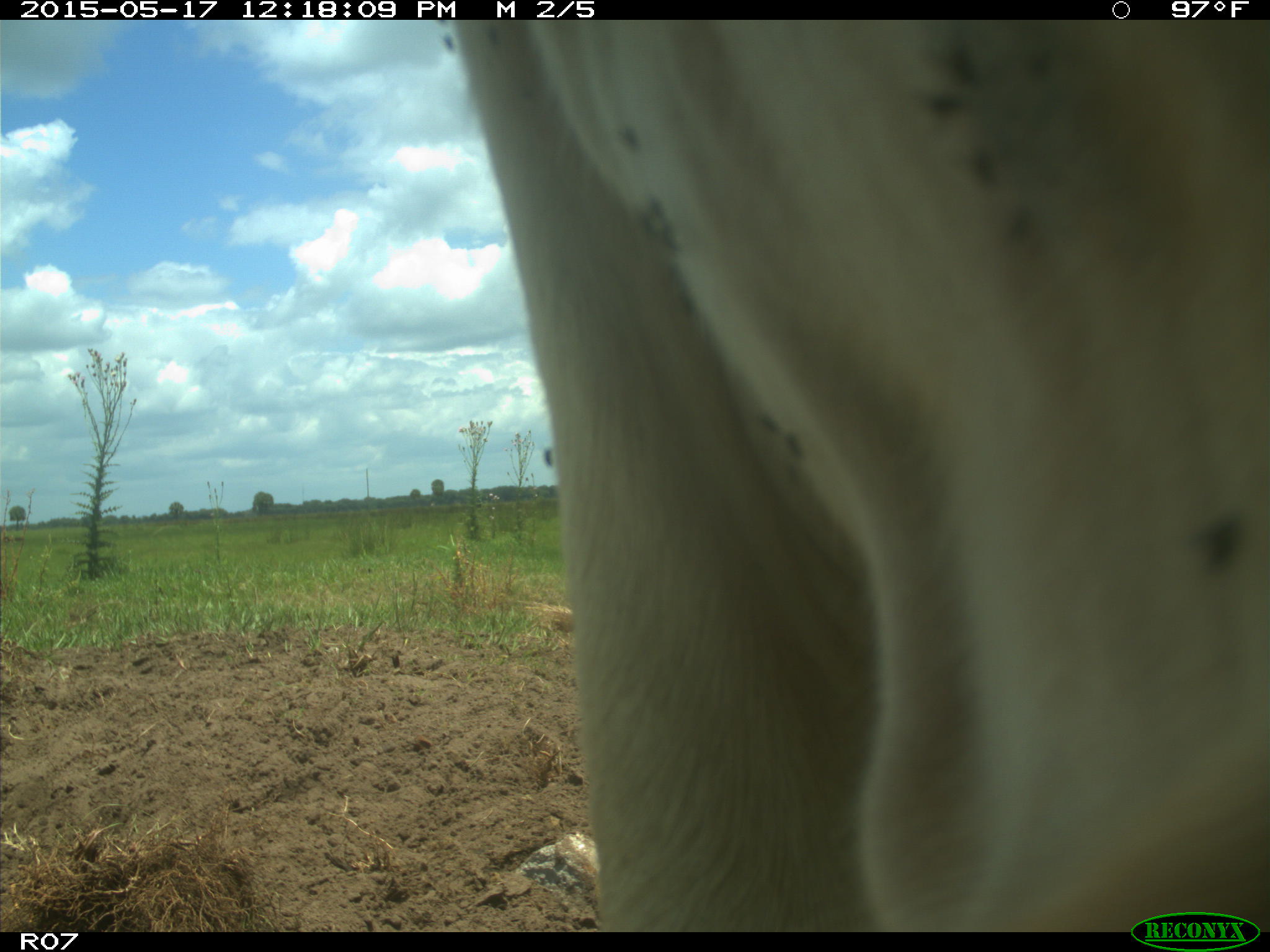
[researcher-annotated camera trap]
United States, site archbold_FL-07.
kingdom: Animalia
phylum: Chordata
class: Mammalia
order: Artiodactyla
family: Bovidae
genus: Bos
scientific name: Bos taurus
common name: domestic cow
Bos taurus (domestic cow).